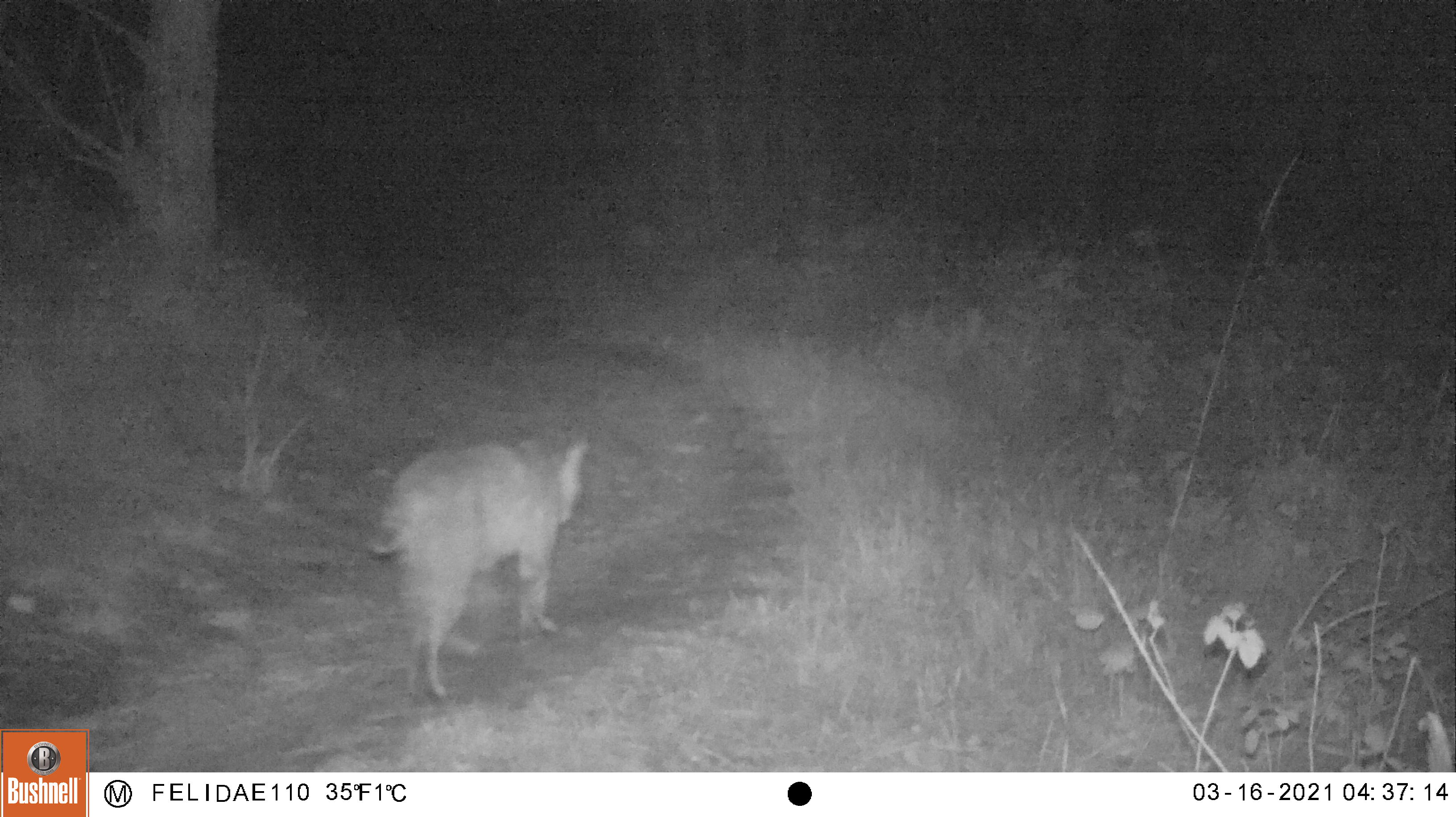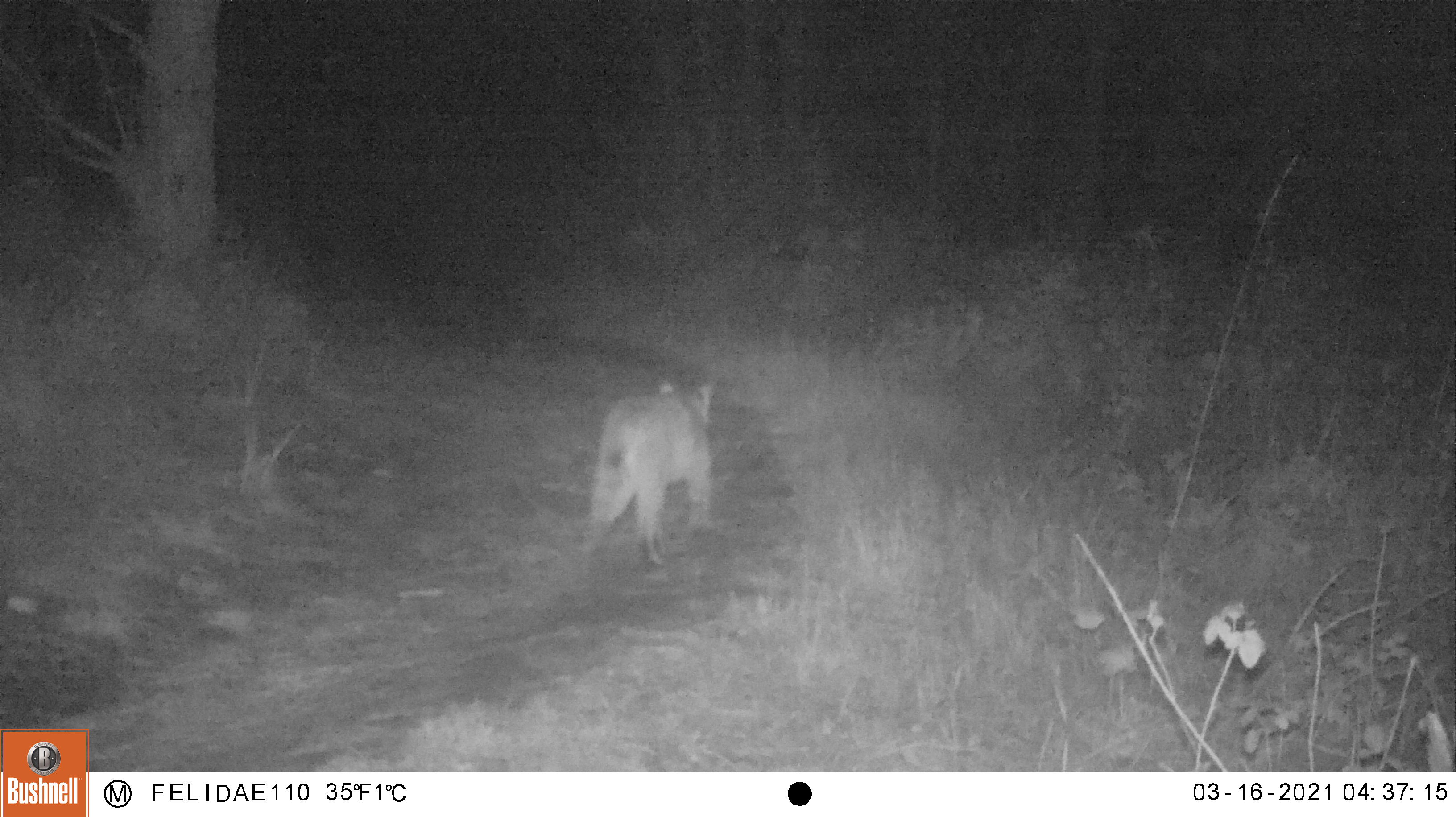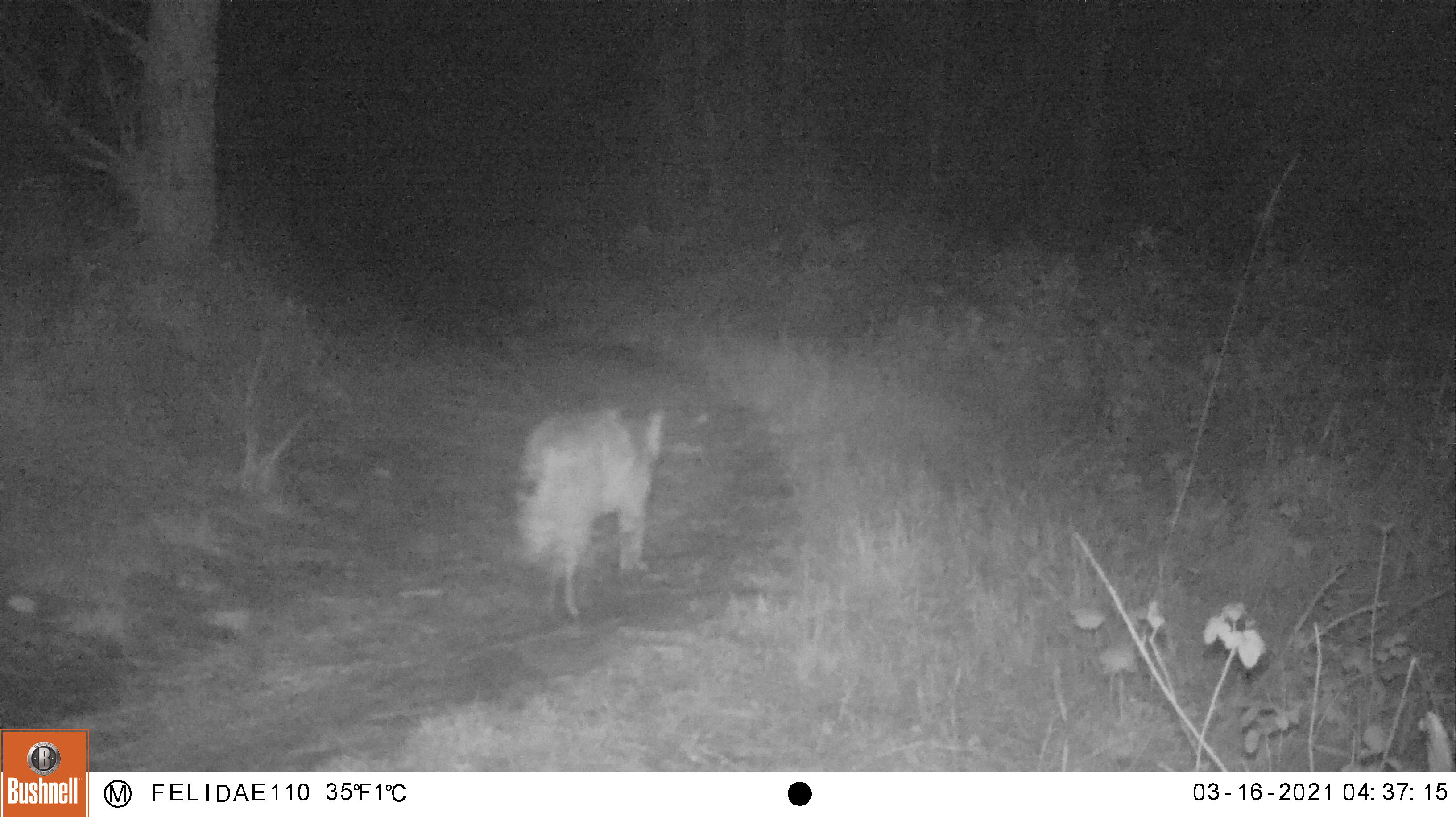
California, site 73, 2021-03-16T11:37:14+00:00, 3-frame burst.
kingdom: Animalia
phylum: Chordata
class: Mammalia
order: Carnivora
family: Felidae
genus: Lynx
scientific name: Lynx rufus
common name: bobcat